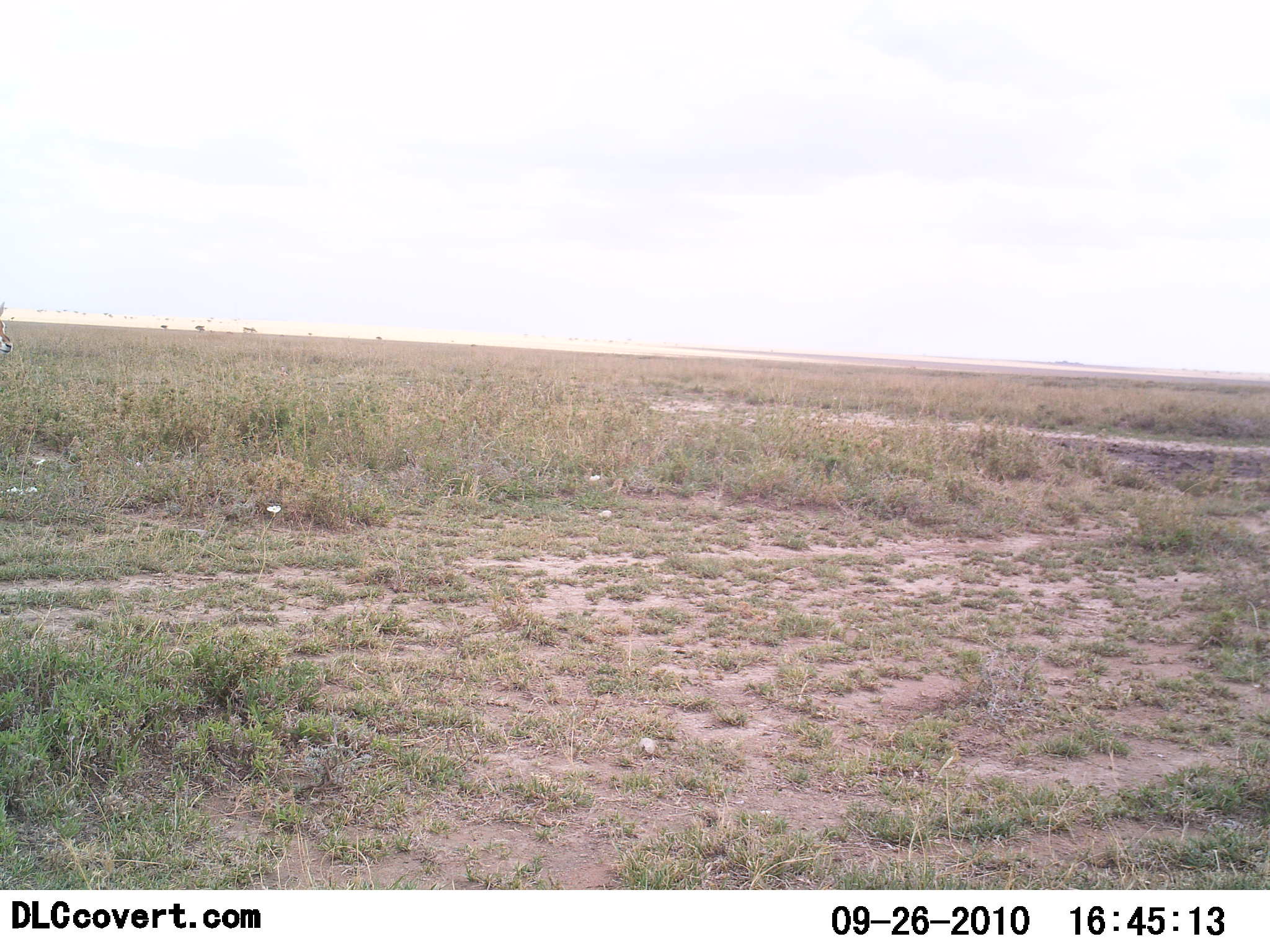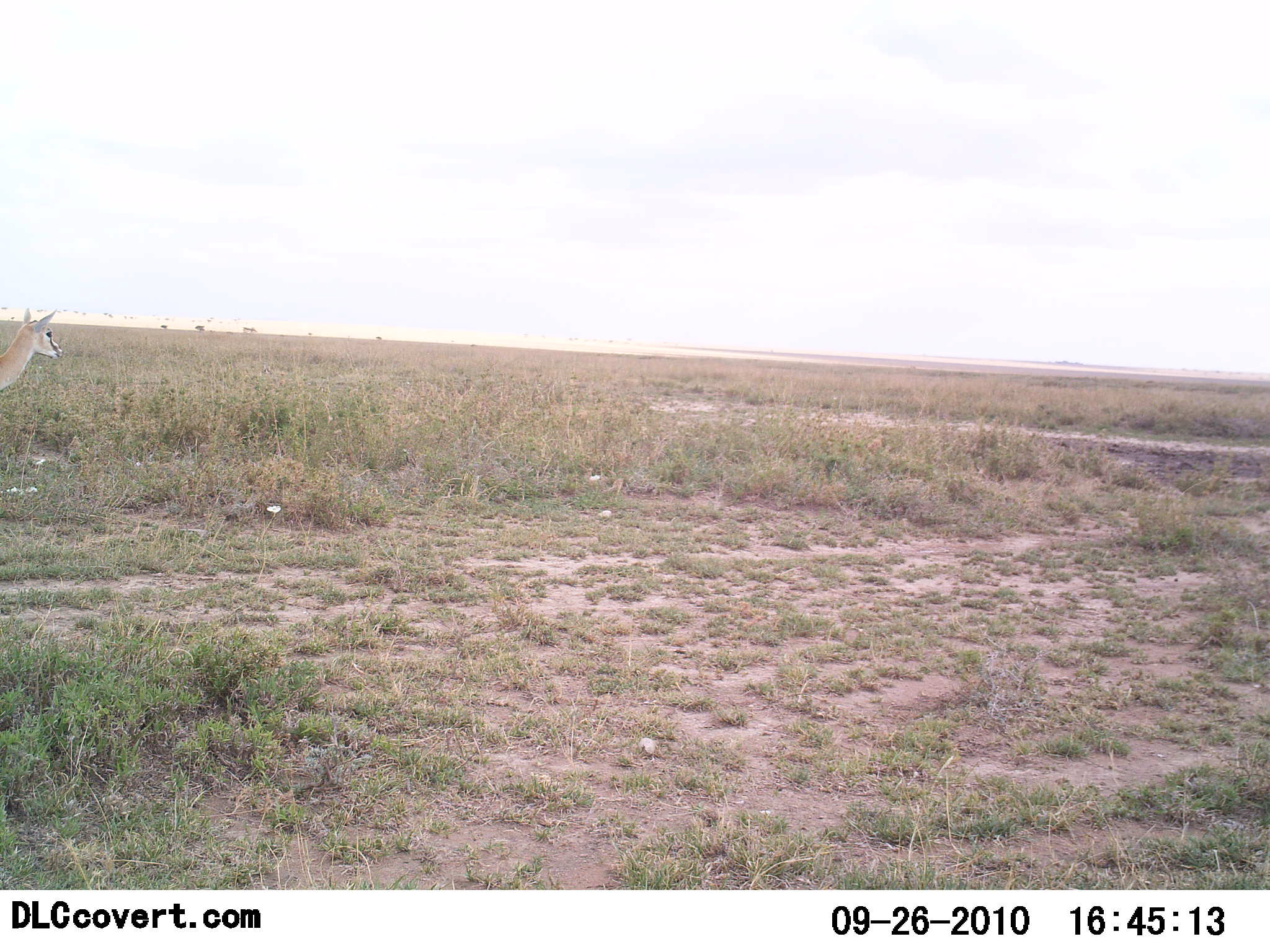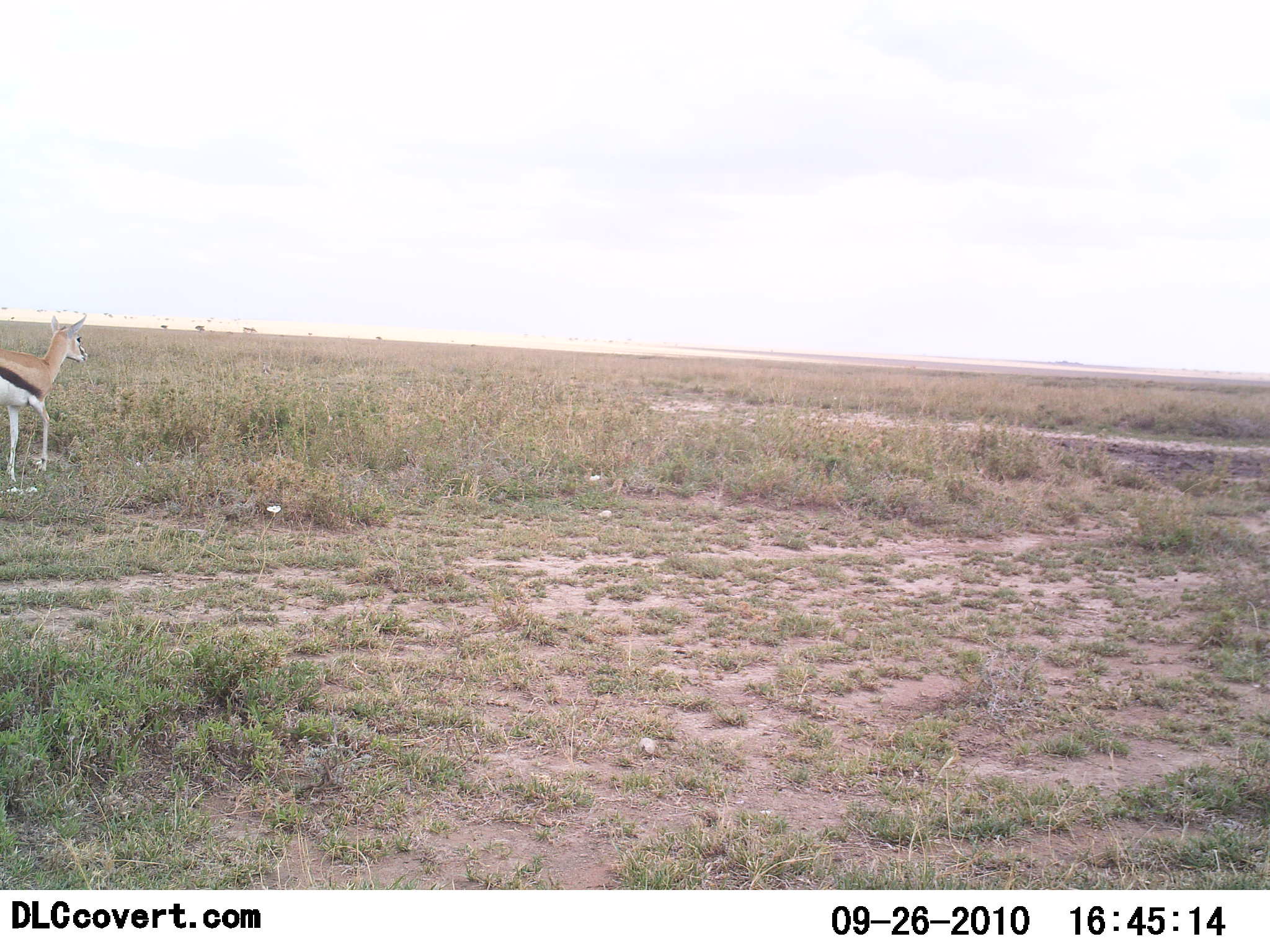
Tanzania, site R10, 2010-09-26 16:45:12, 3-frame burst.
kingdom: Animalia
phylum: Chordata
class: Mammalia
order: Artiodactyla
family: Bovidae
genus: Eudorcas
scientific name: Eudorcas thomsonii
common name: thomson's gazelle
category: gazellethomsons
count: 1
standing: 11%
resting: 0%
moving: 89%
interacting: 0%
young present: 0%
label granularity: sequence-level